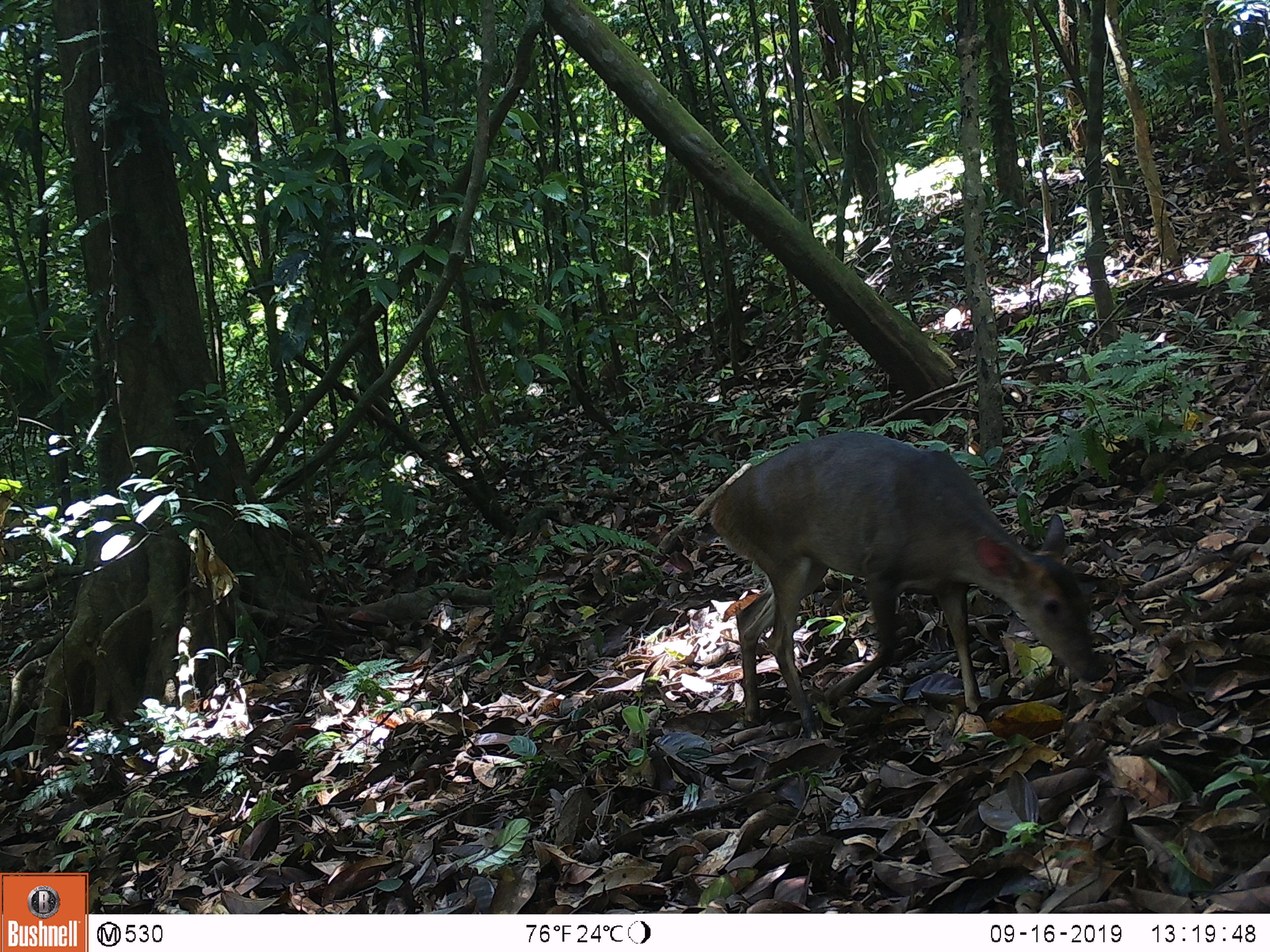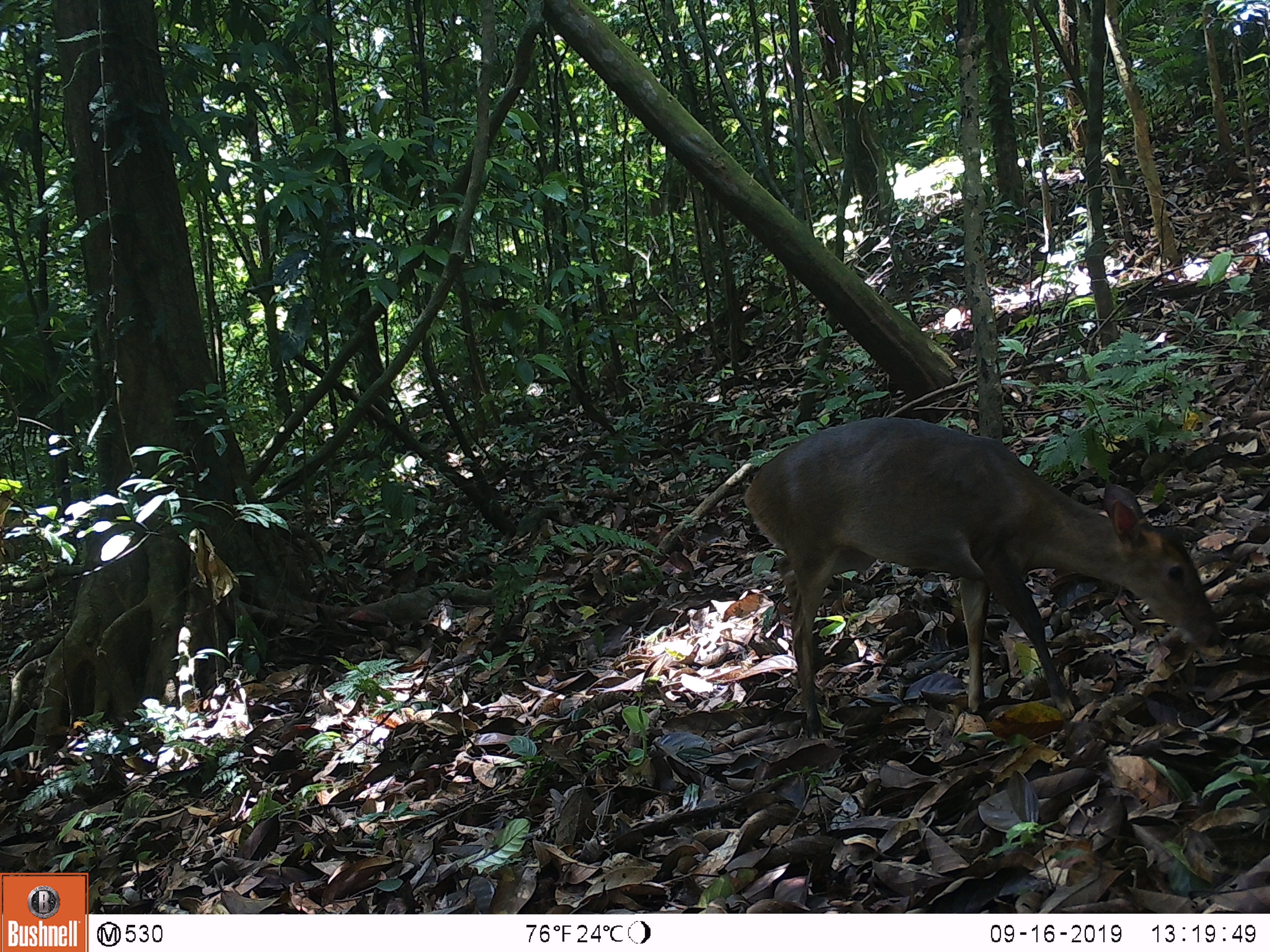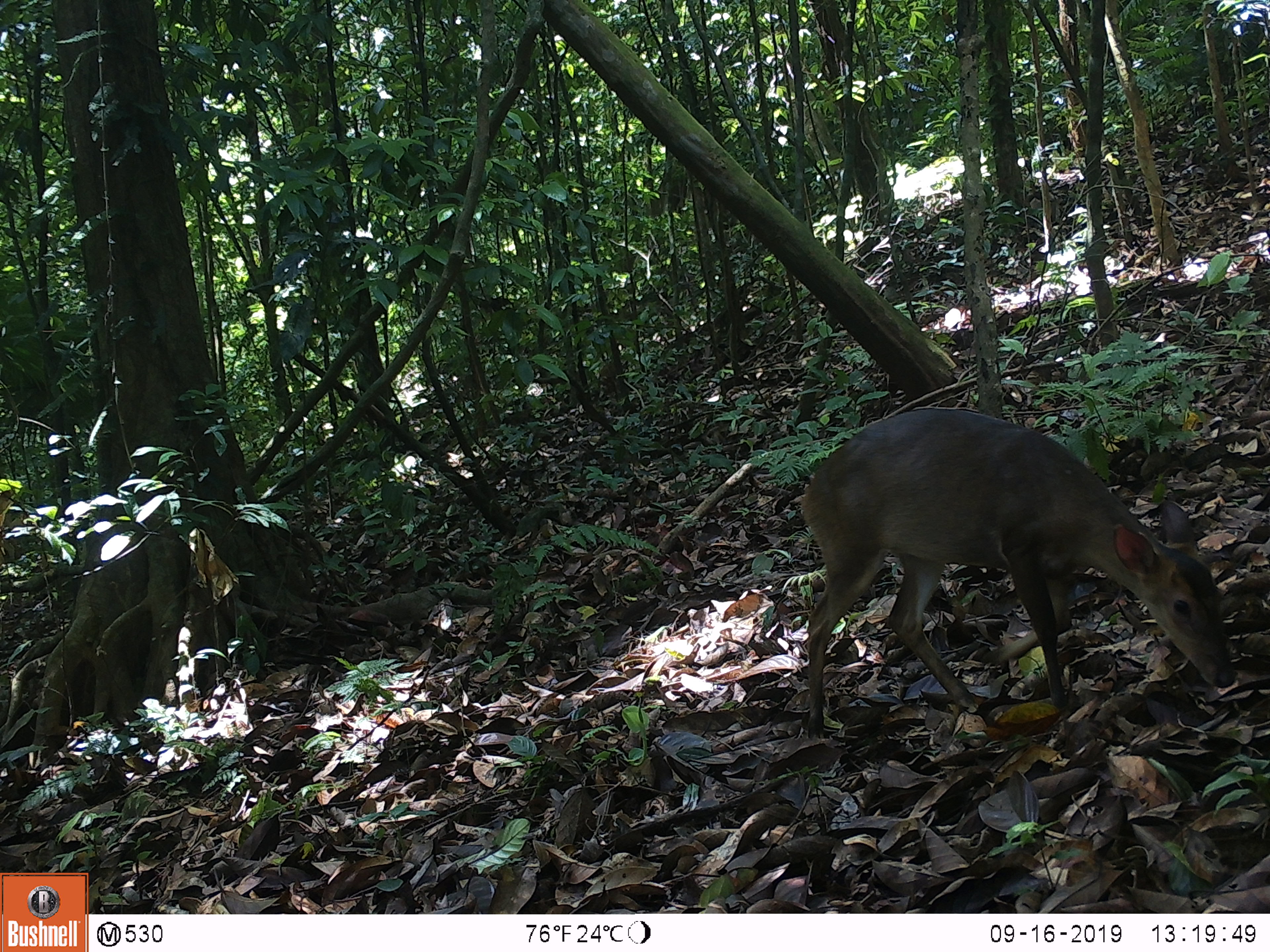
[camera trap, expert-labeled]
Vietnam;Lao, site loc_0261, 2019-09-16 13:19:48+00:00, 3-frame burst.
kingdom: Animalia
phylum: Chordata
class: Mammalia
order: Artiodactyla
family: Cervidae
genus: Muntiacus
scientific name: Muntiacus vuquangensis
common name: large-antlered muntjac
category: large antlered muntjac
Large antlered muntjac (large-antlered muntjac) (Muntiacus vuquangensis). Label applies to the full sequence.